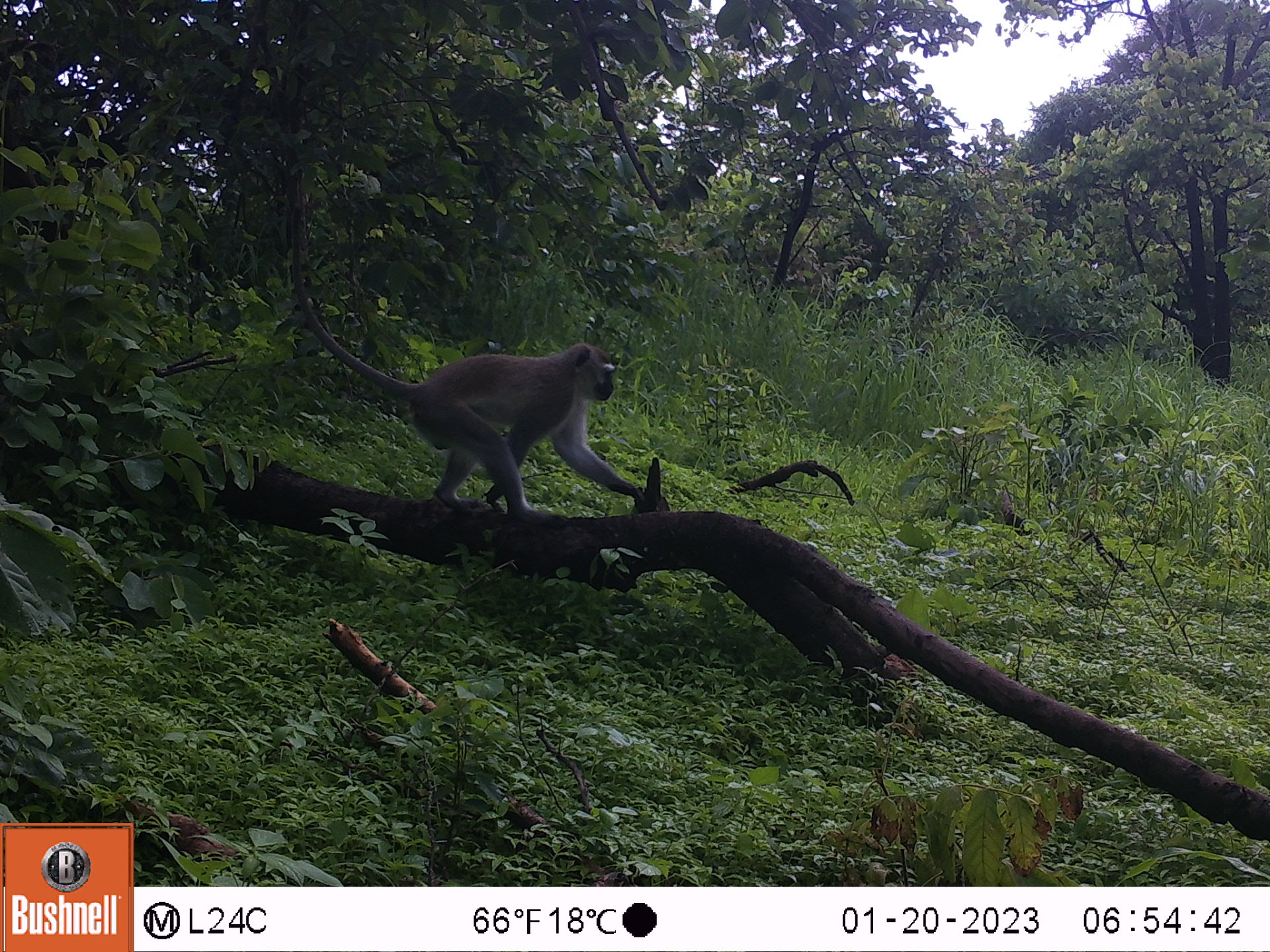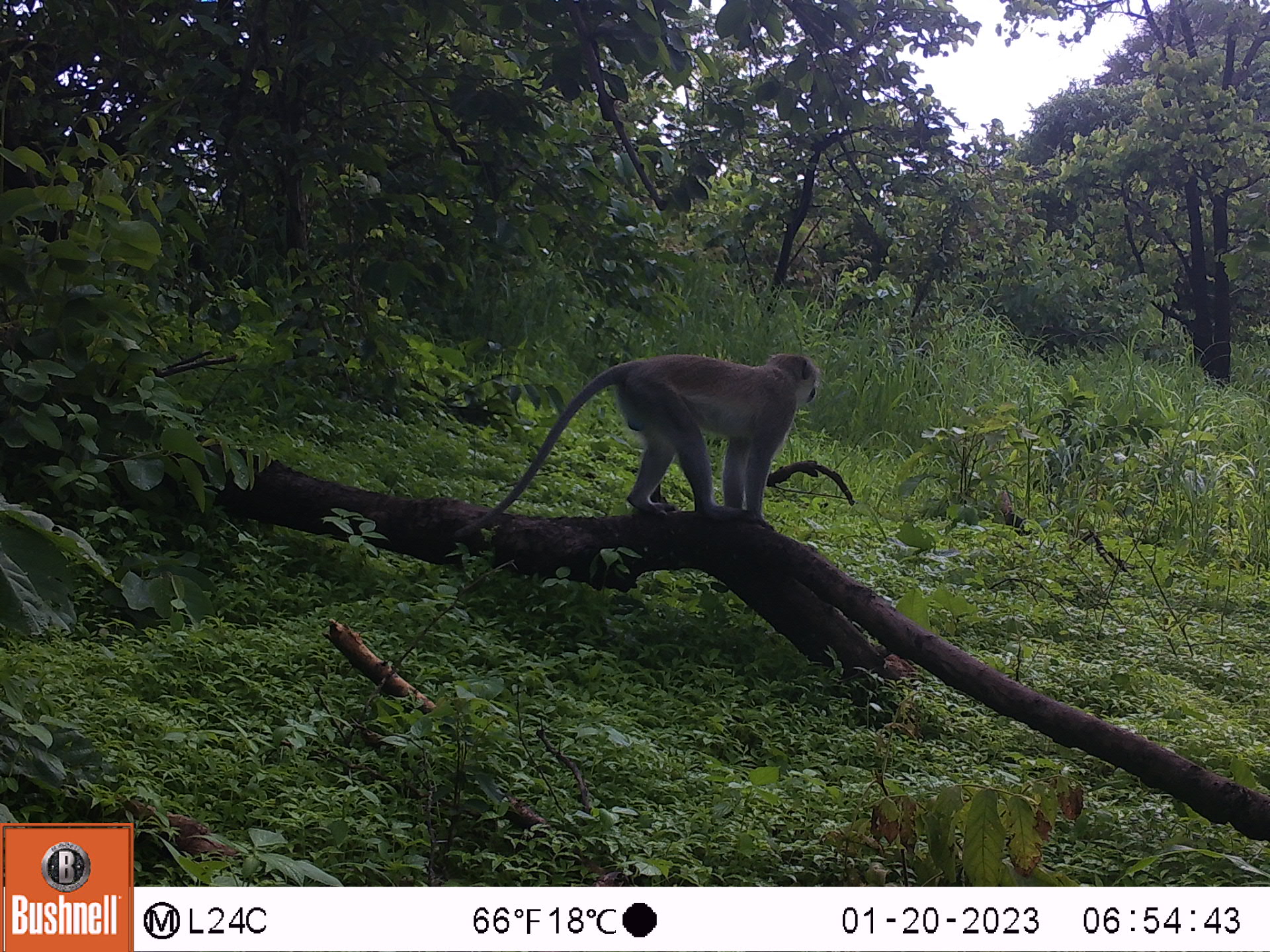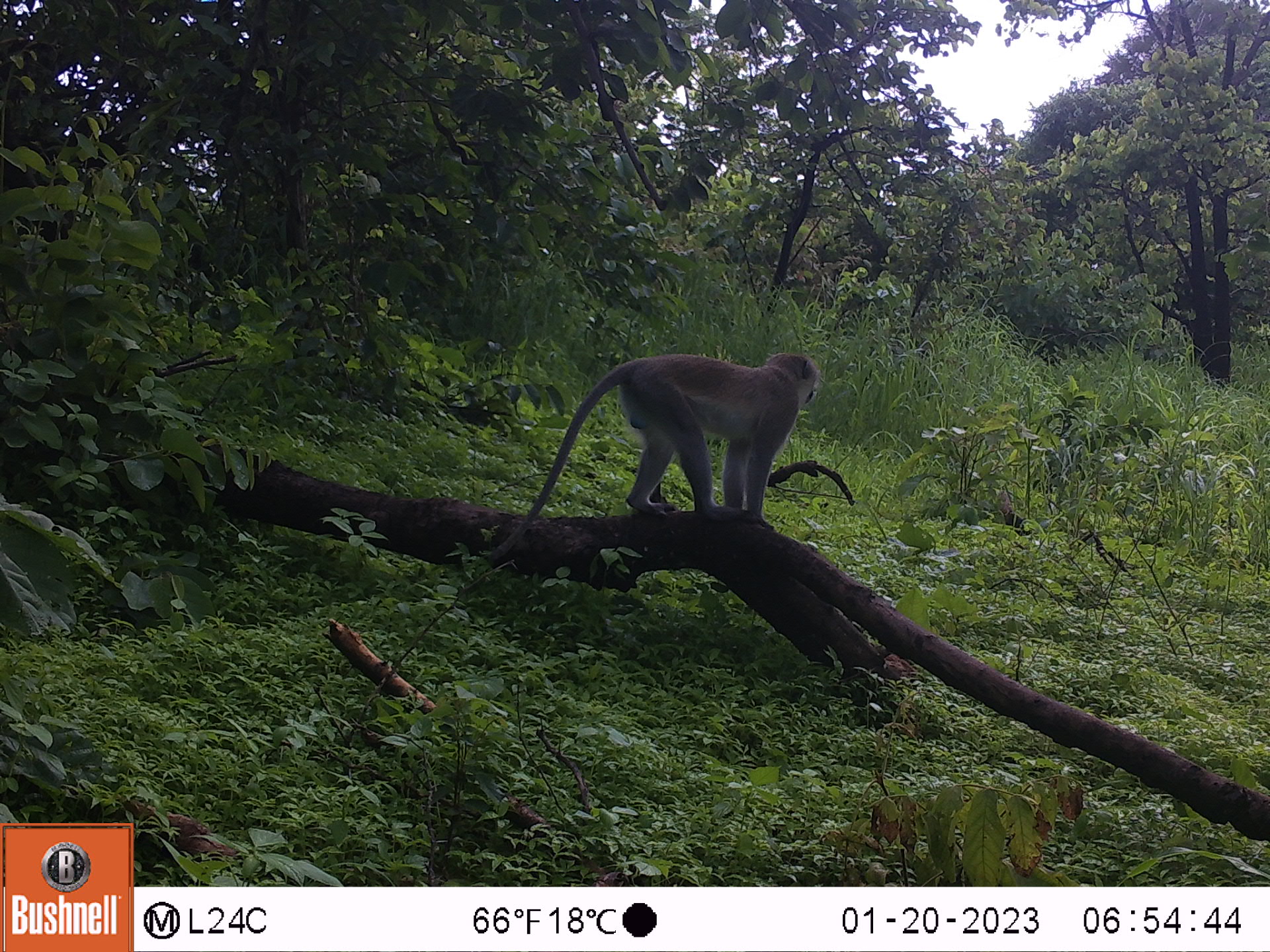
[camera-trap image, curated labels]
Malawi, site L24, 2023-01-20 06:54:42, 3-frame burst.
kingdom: Animalia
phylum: Chordata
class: Mammalia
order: Primates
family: Cercopithecidae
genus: Chlorocebus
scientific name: Chlorocebus pygerythrus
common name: vervet monkey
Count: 1.